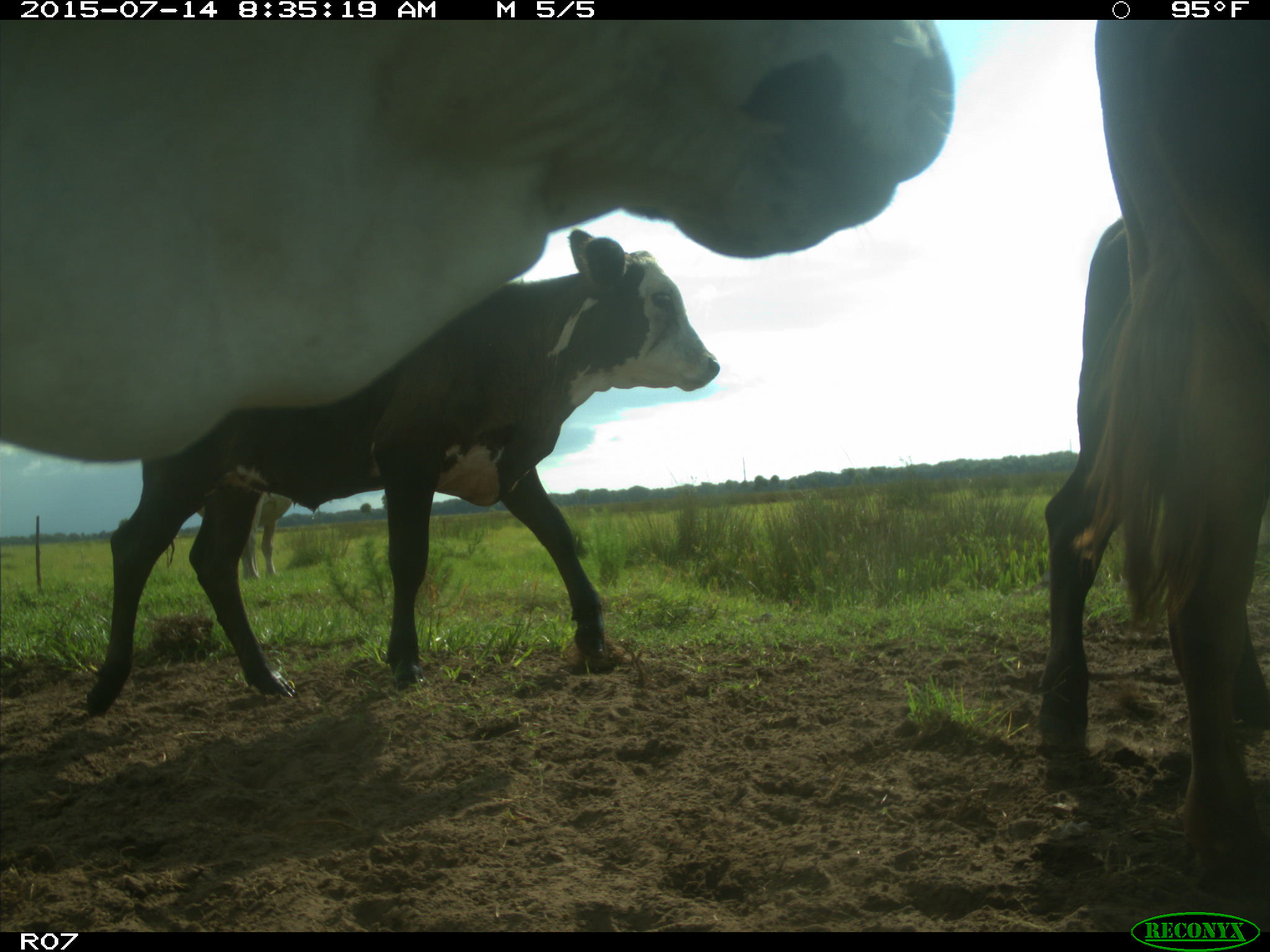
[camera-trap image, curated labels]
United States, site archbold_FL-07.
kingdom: Animalia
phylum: Chordata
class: Mammalia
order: Artiodactyla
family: Bovidae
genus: Bos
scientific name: Bos taurus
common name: domestic cow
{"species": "Bos taurus (domestic cow)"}